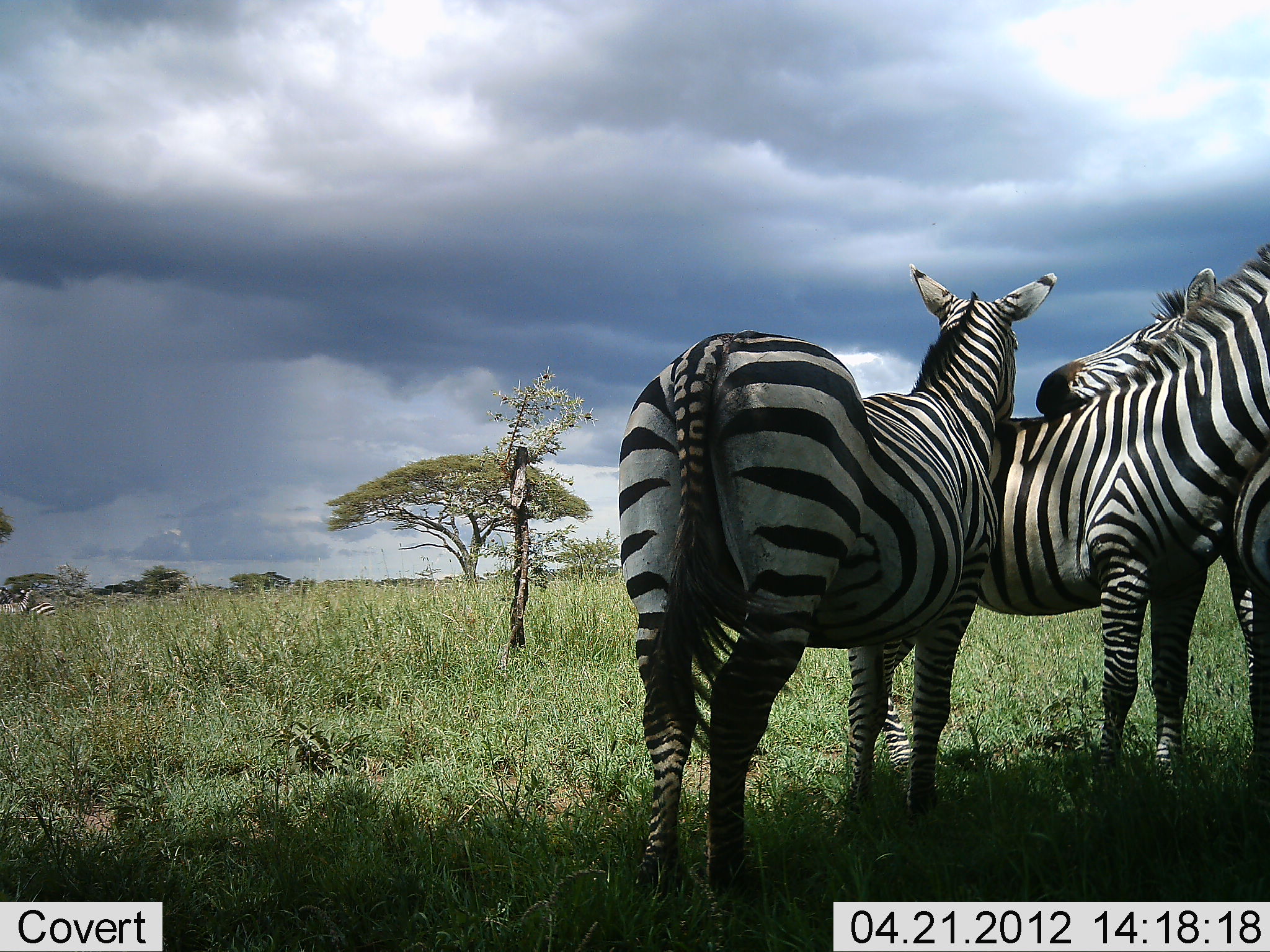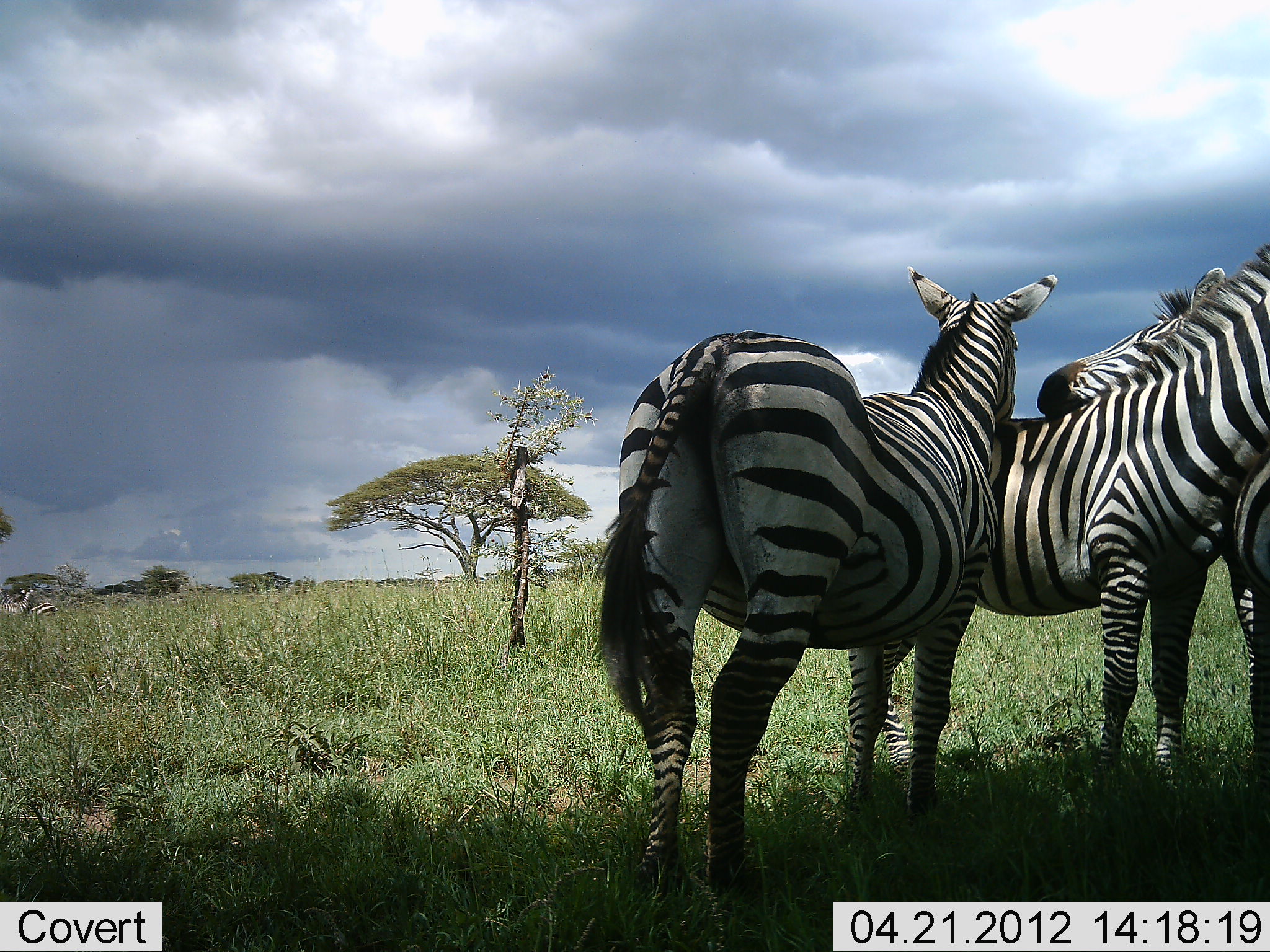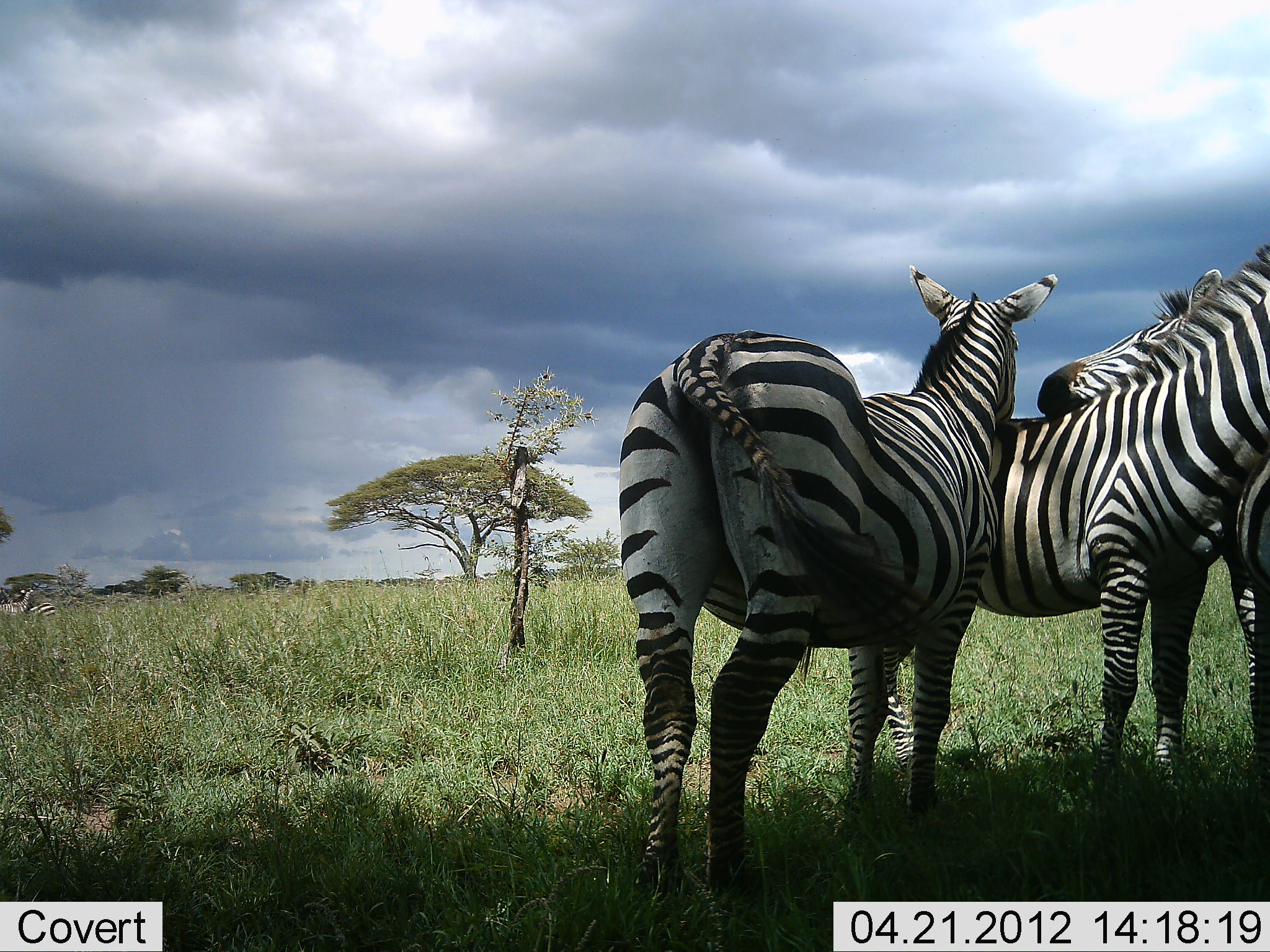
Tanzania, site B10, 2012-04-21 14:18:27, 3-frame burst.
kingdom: Animalia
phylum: Chordata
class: Mammalia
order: Perissodactyla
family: Equidae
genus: Equus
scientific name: Equus quagga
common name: plains zebra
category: zebra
Zebra (plains zebra) (Equus quagga), count 3. Behavior (volunteer vote fractions): standing 79%, resting 5%, moving 0%, interacting 53%. Young present (vote fraction): 0%. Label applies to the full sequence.